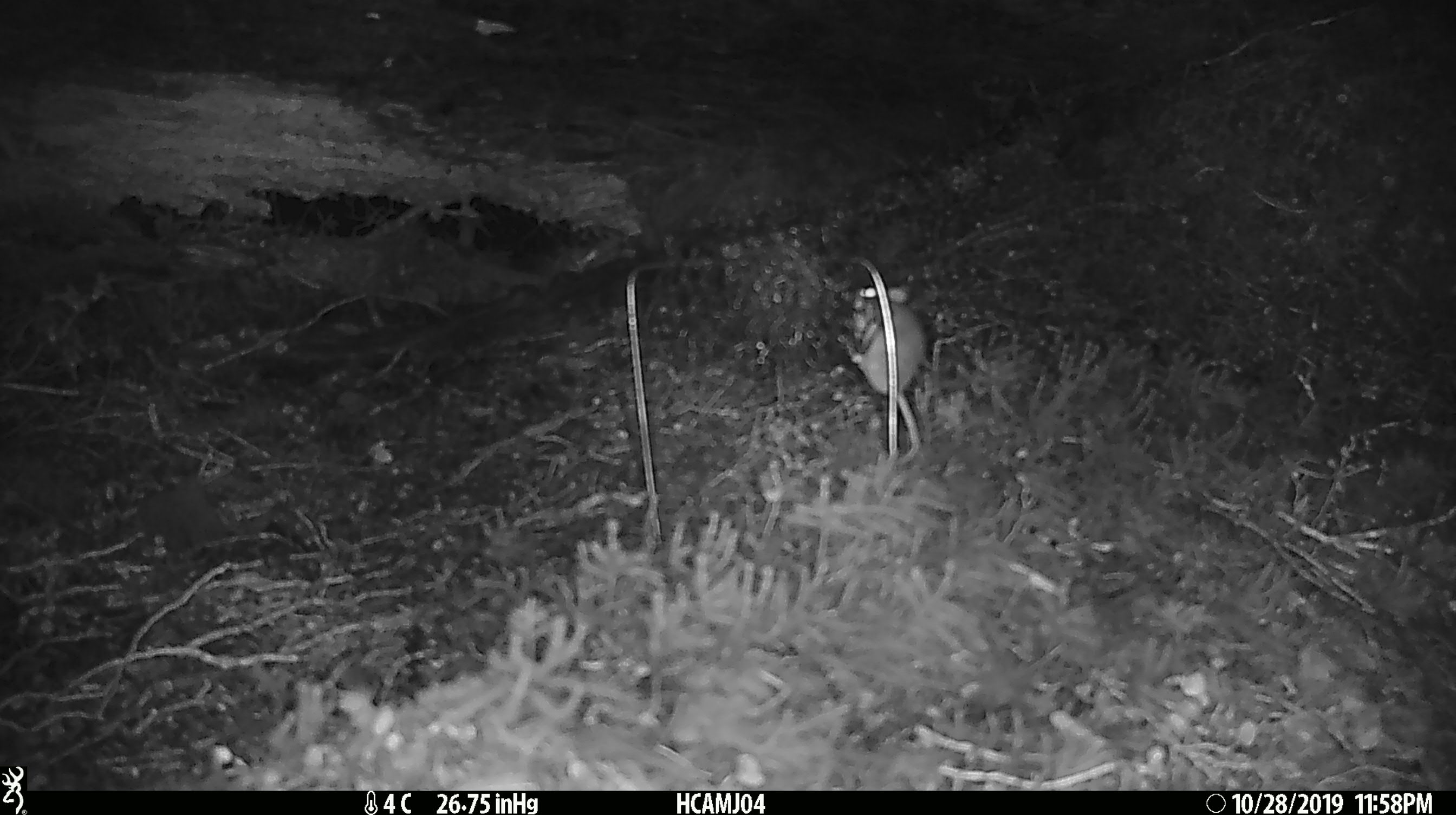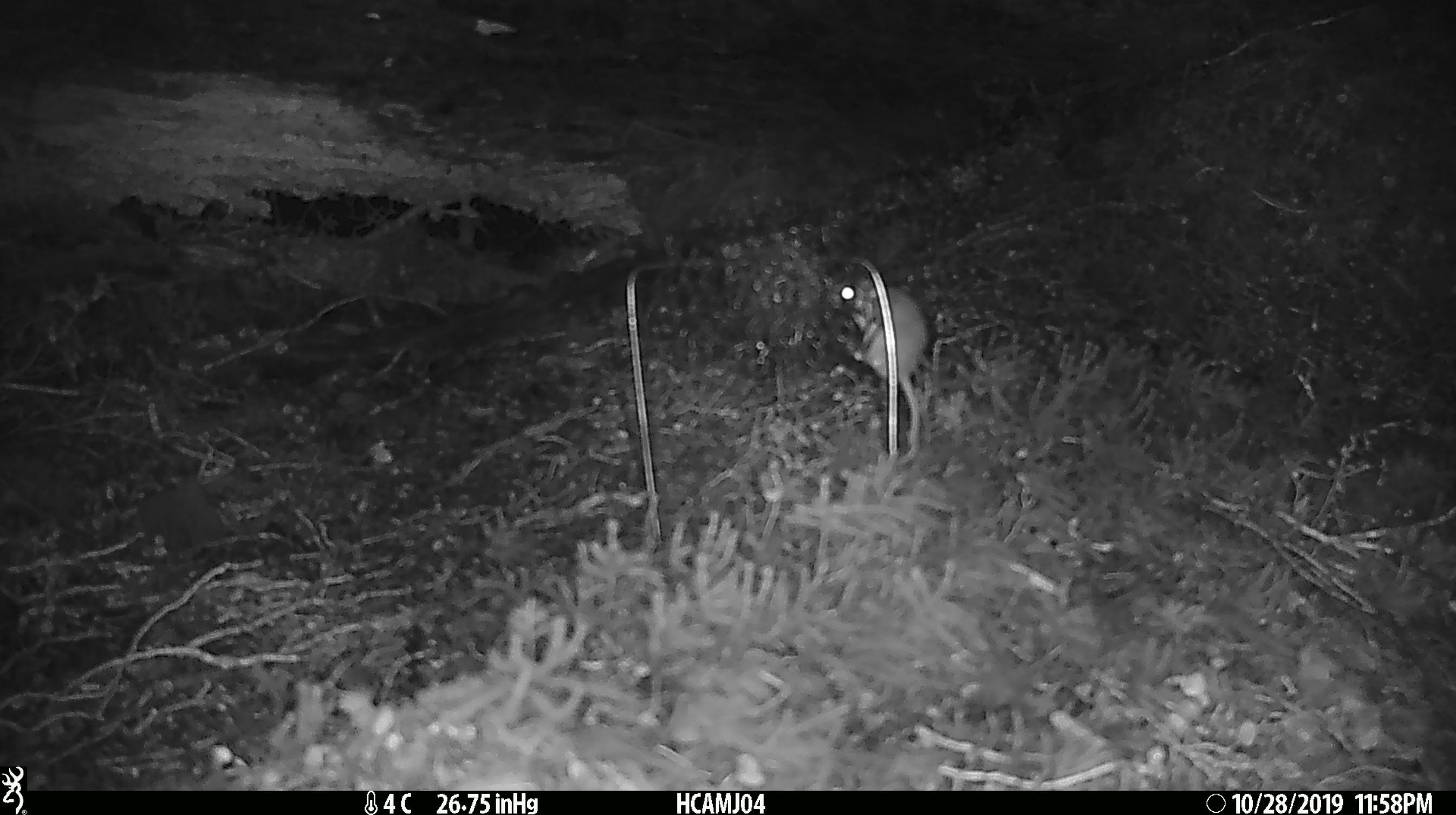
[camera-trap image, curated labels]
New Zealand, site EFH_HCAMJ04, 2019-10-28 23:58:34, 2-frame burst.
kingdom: Animalia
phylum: Chordata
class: Mammalia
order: Rodentia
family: Muridae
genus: Mus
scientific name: Mus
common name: mouse